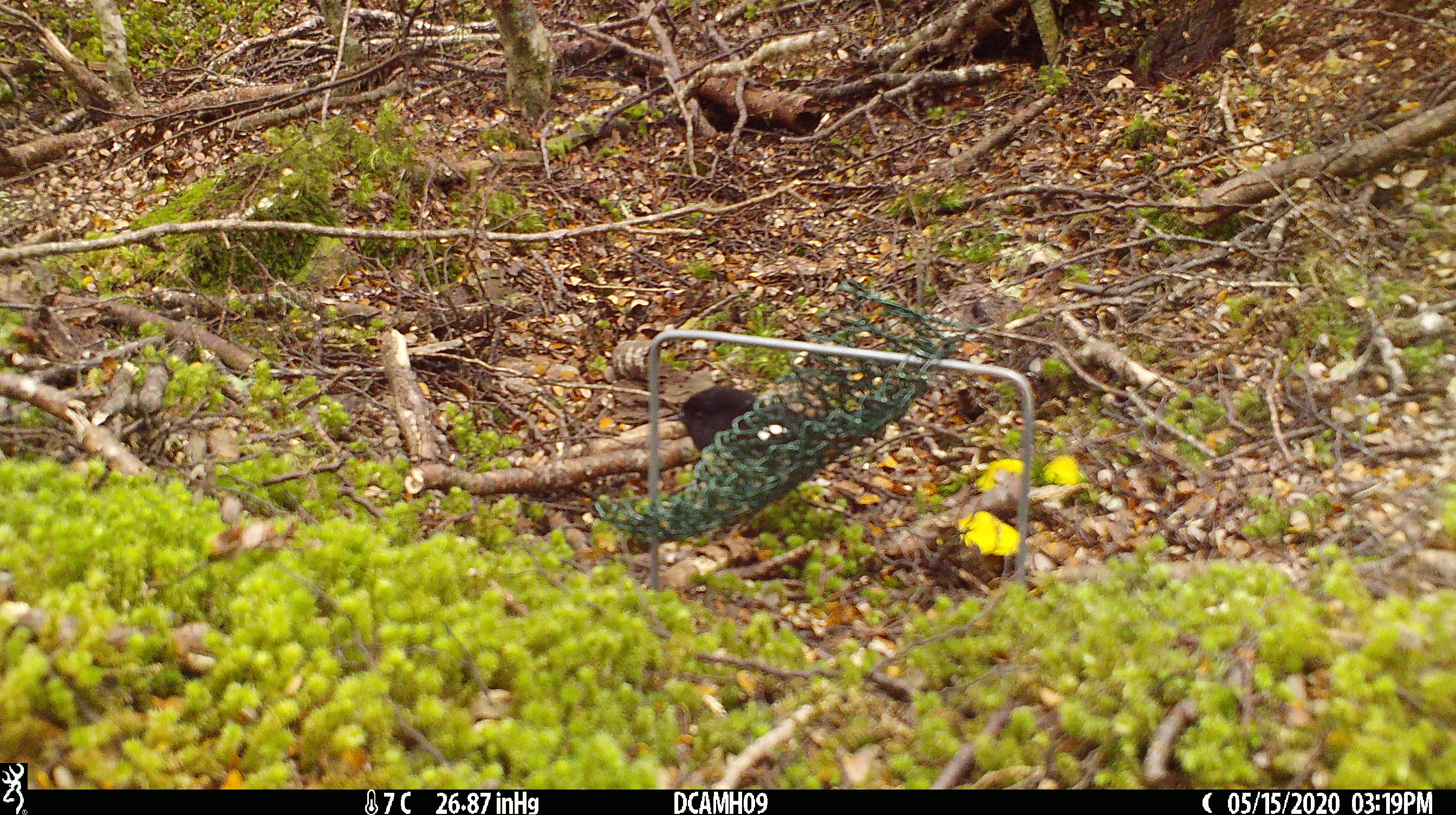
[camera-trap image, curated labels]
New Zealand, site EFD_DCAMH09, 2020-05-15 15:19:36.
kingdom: Animalia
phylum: Chordata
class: Aves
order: Passeriformes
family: Petroicidae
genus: Petroica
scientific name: Petroica macrocephala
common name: tomtit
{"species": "tomtit (Petroica macrocephala)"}